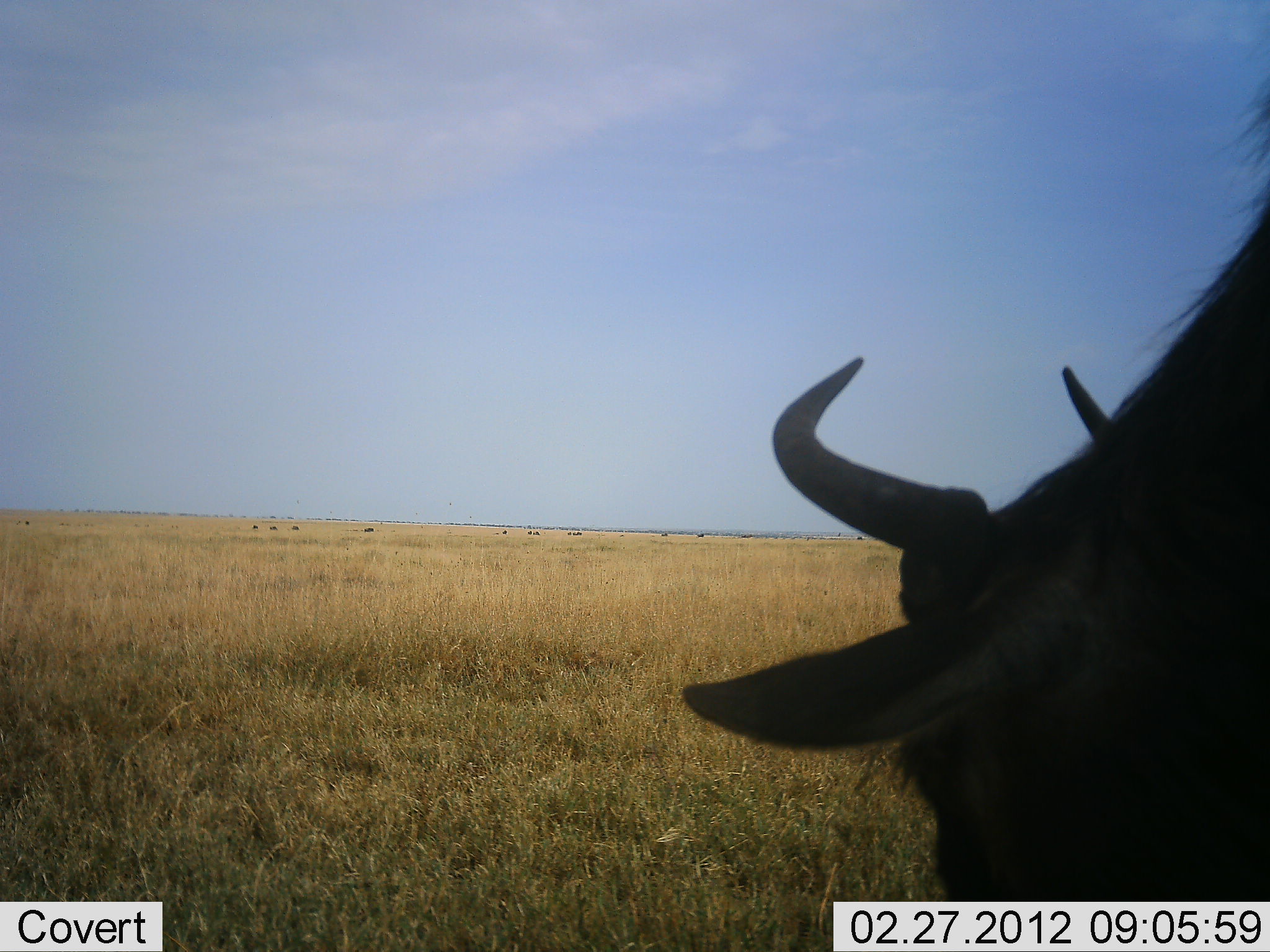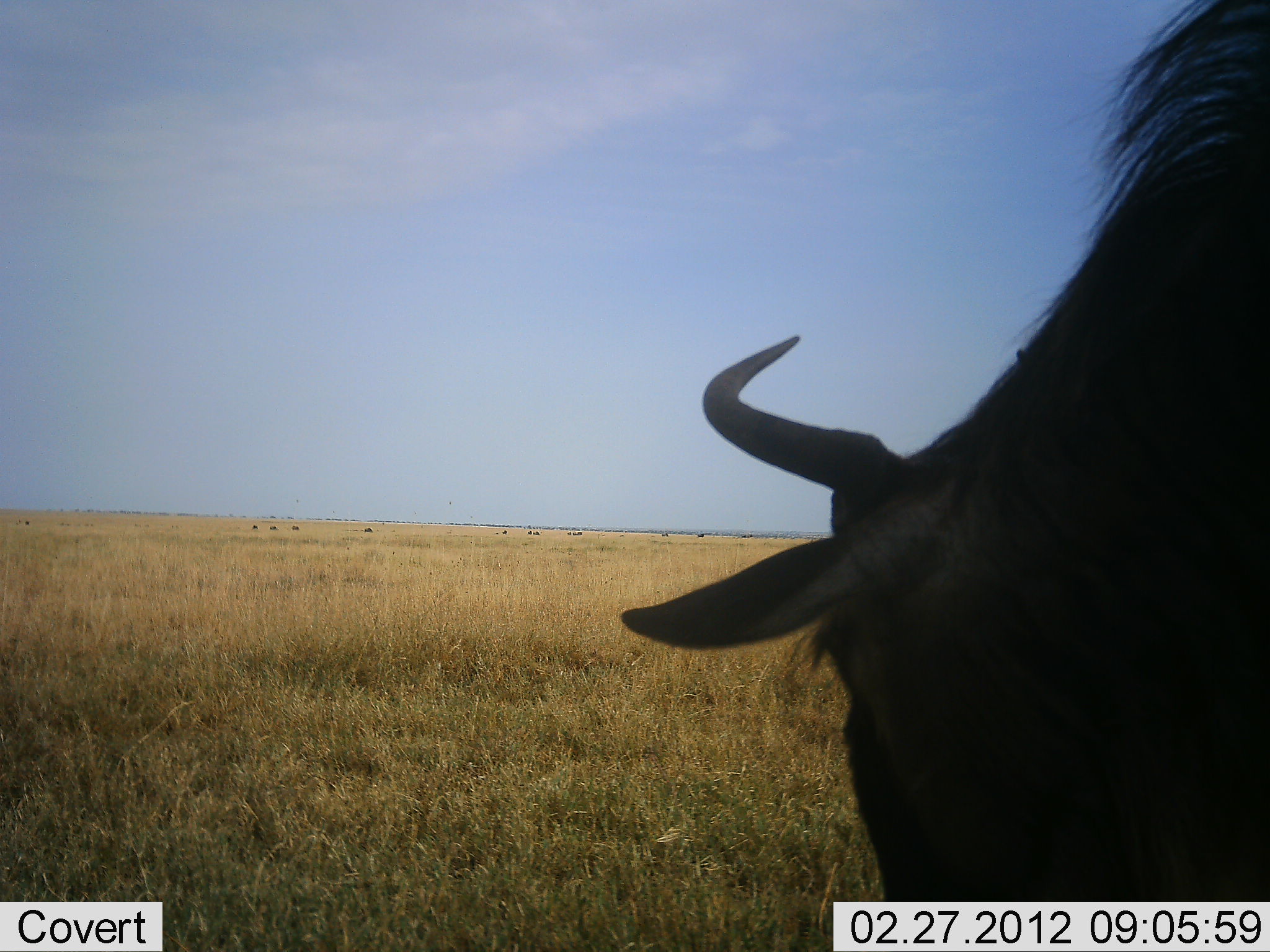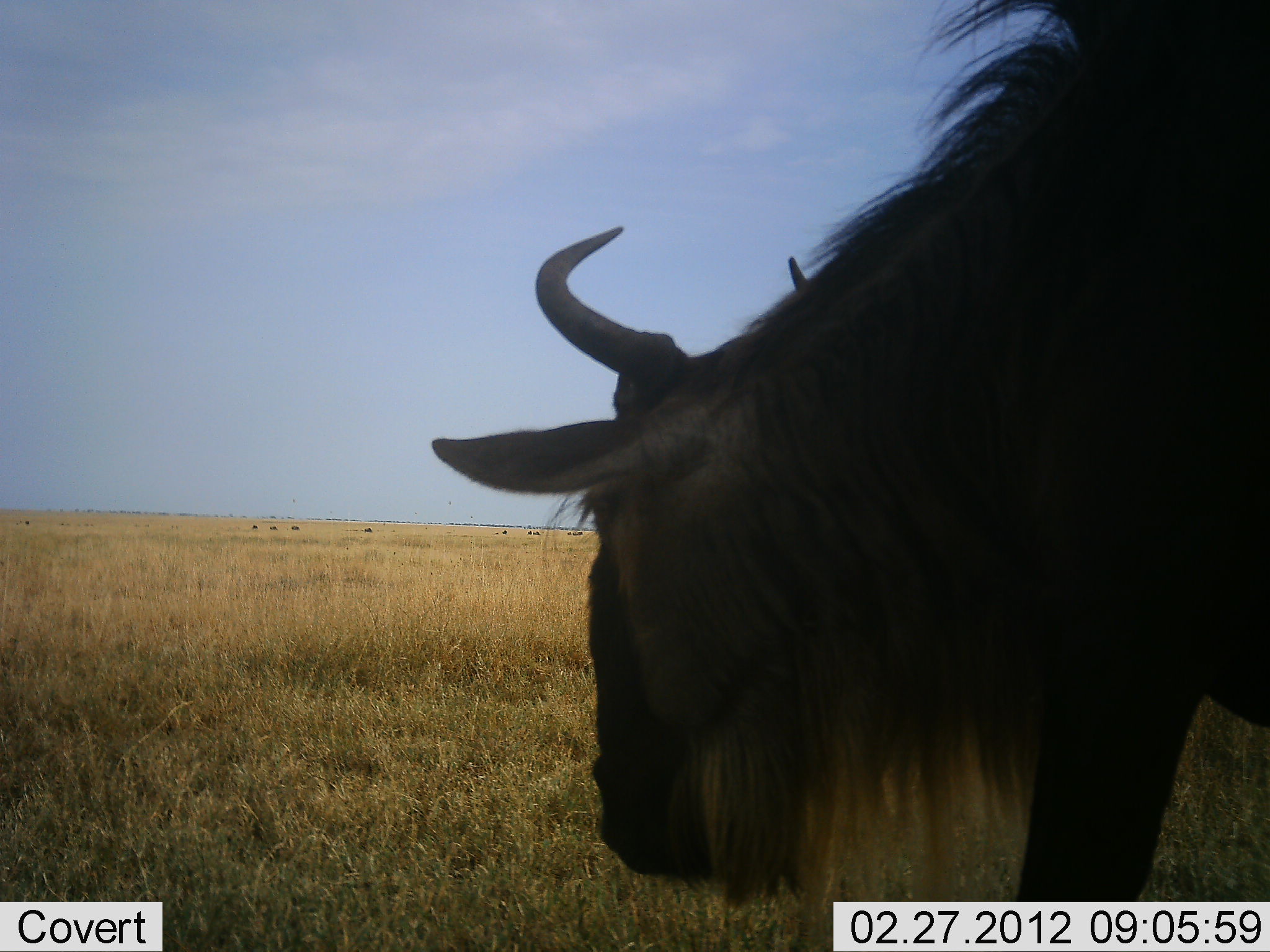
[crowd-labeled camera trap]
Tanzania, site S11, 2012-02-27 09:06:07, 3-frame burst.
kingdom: Animalia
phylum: Chordata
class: Mammalia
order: Artiodactyla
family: Bovidae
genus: Connochaetes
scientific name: Connochaetes taurinus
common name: blue wildebeest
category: wildebeest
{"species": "wildebeest (blue wildebeest) (Connochaetes taurinus)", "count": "1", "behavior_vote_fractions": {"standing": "18%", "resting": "0%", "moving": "64%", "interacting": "0%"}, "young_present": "0%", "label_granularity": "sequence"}